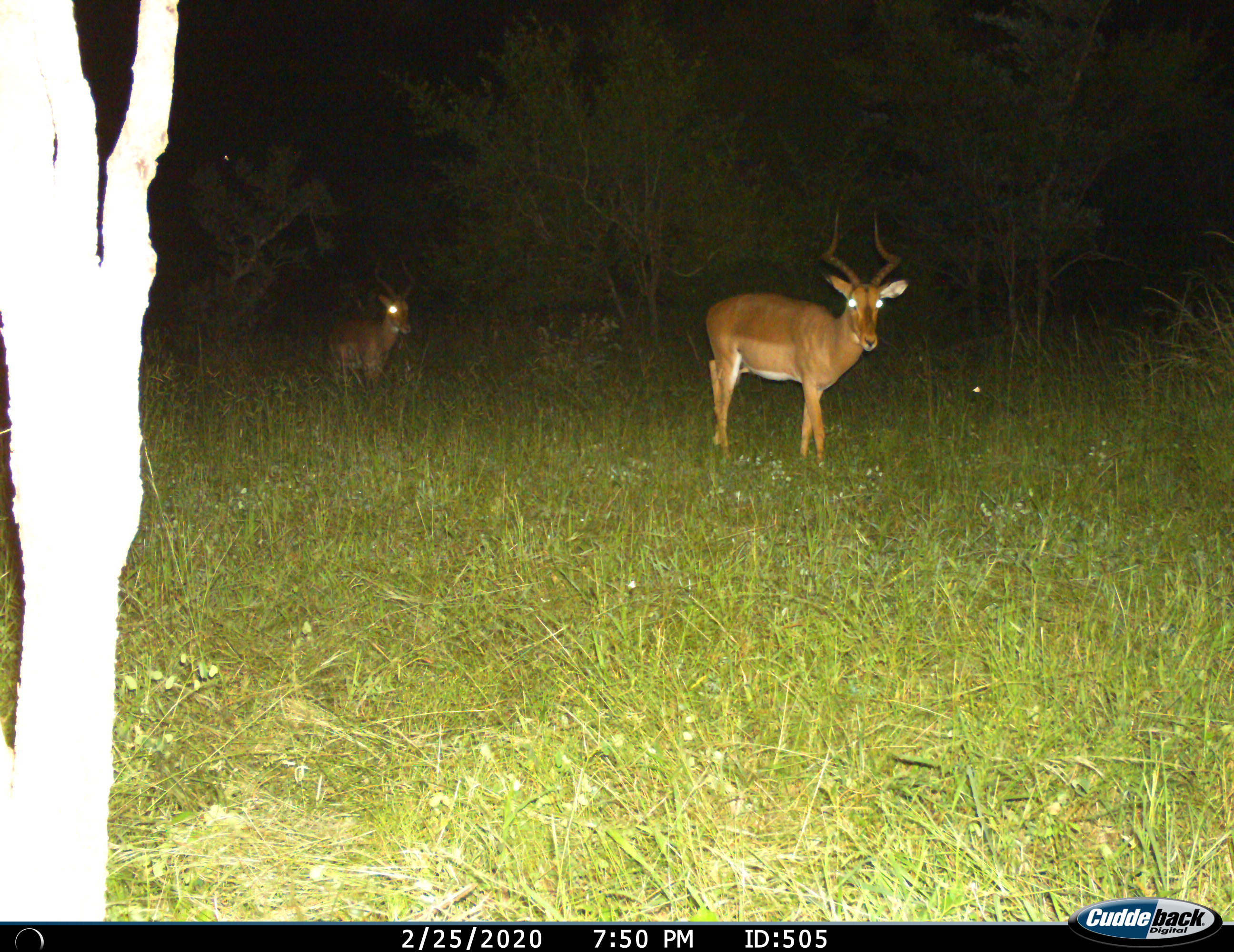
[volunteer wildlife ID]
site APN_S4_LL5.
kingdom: Animalia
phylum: Chordata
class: Mammalia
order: Artiodactyla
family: Bovidae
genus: Aepyceros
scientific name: Aepyceros melampus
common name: impala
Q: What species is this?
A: Impala (Aepyceros melampus).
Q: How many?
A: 2.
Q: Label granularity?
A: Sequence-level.